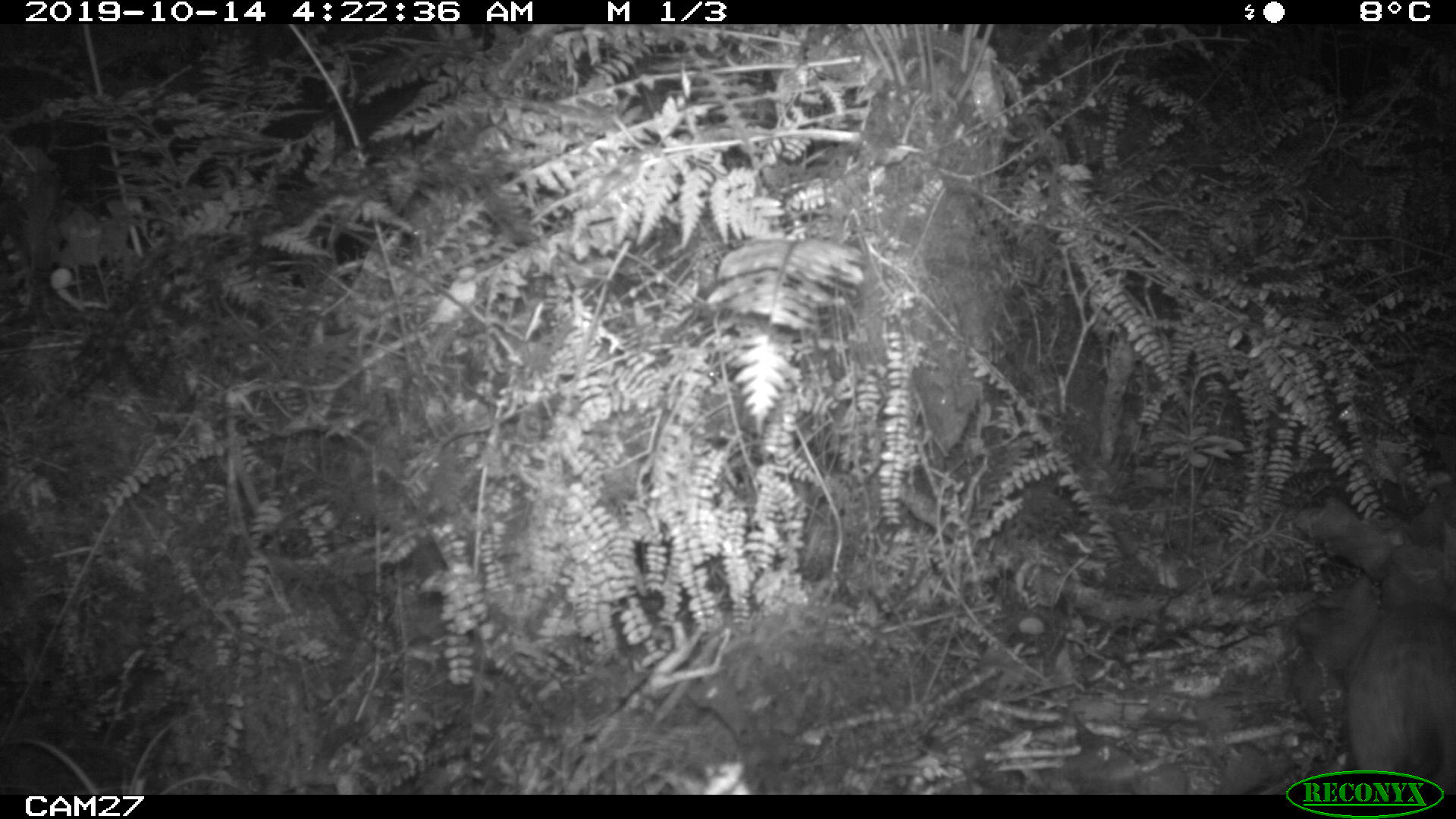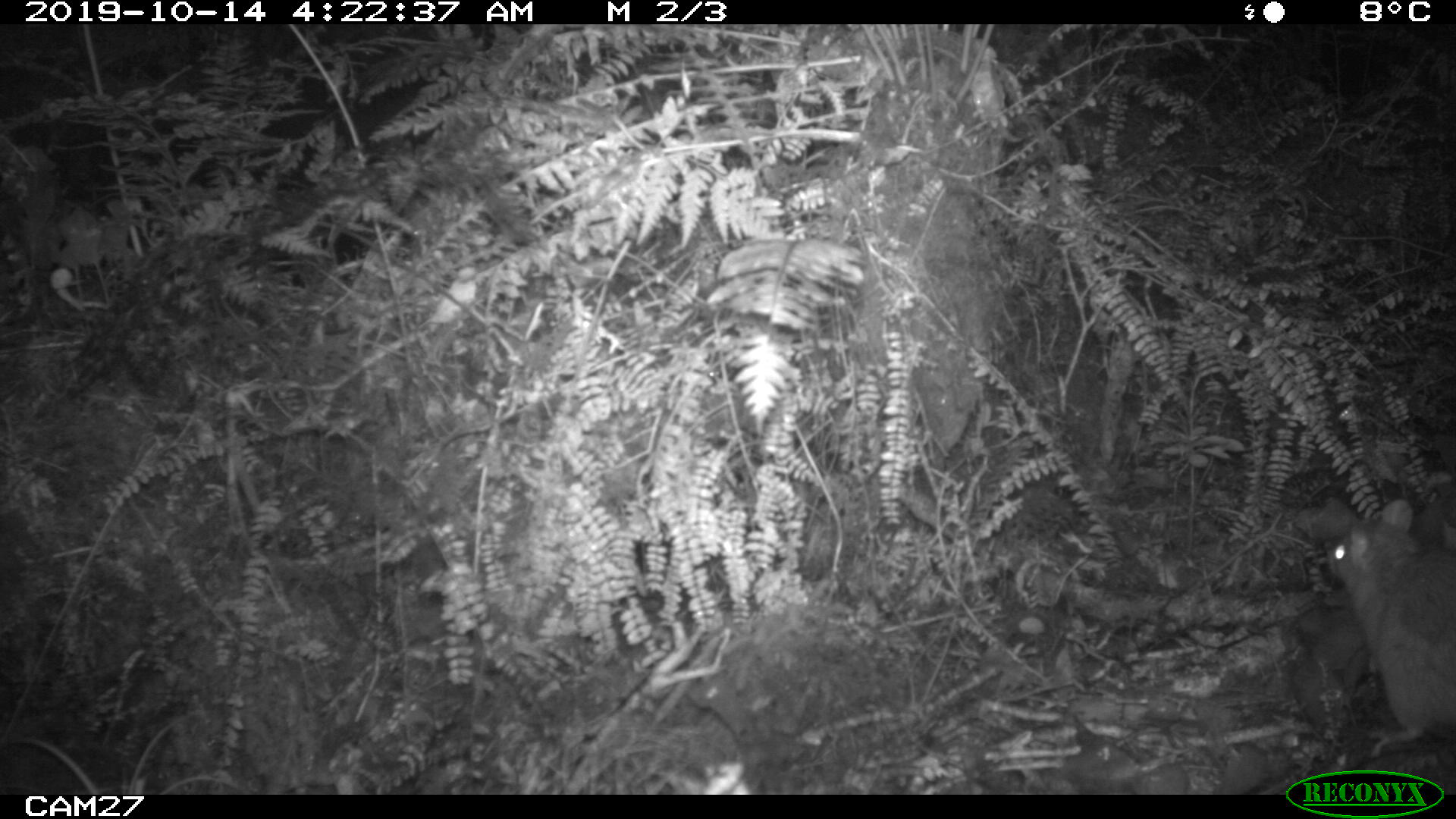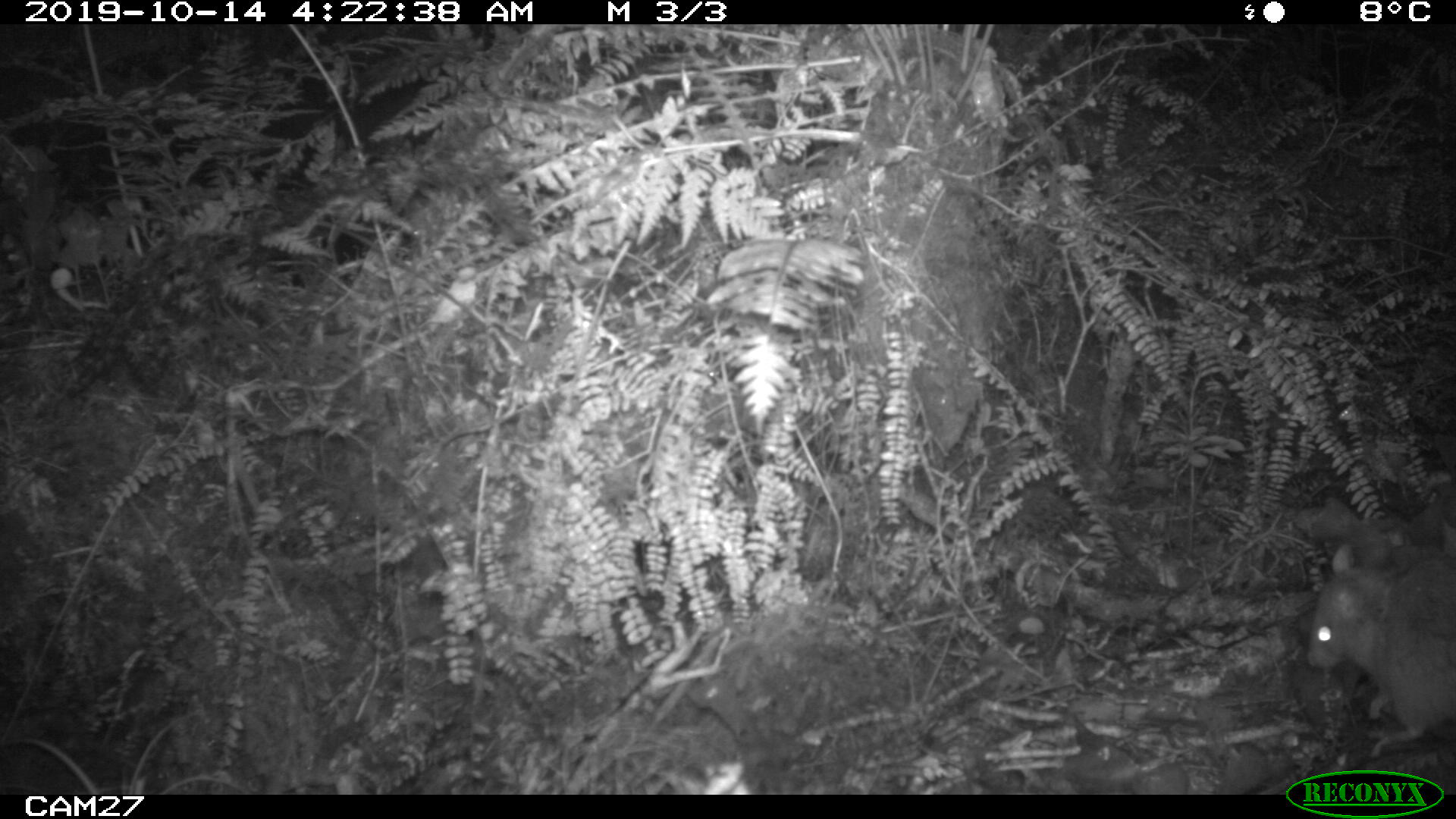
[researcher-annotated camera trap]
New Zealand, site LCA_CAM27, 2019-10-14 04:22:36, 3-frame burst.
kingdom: Animalia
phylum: Chordata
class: Mammalia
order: Rodentia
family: Muridae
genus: Rattus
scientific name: Rattus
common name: rat